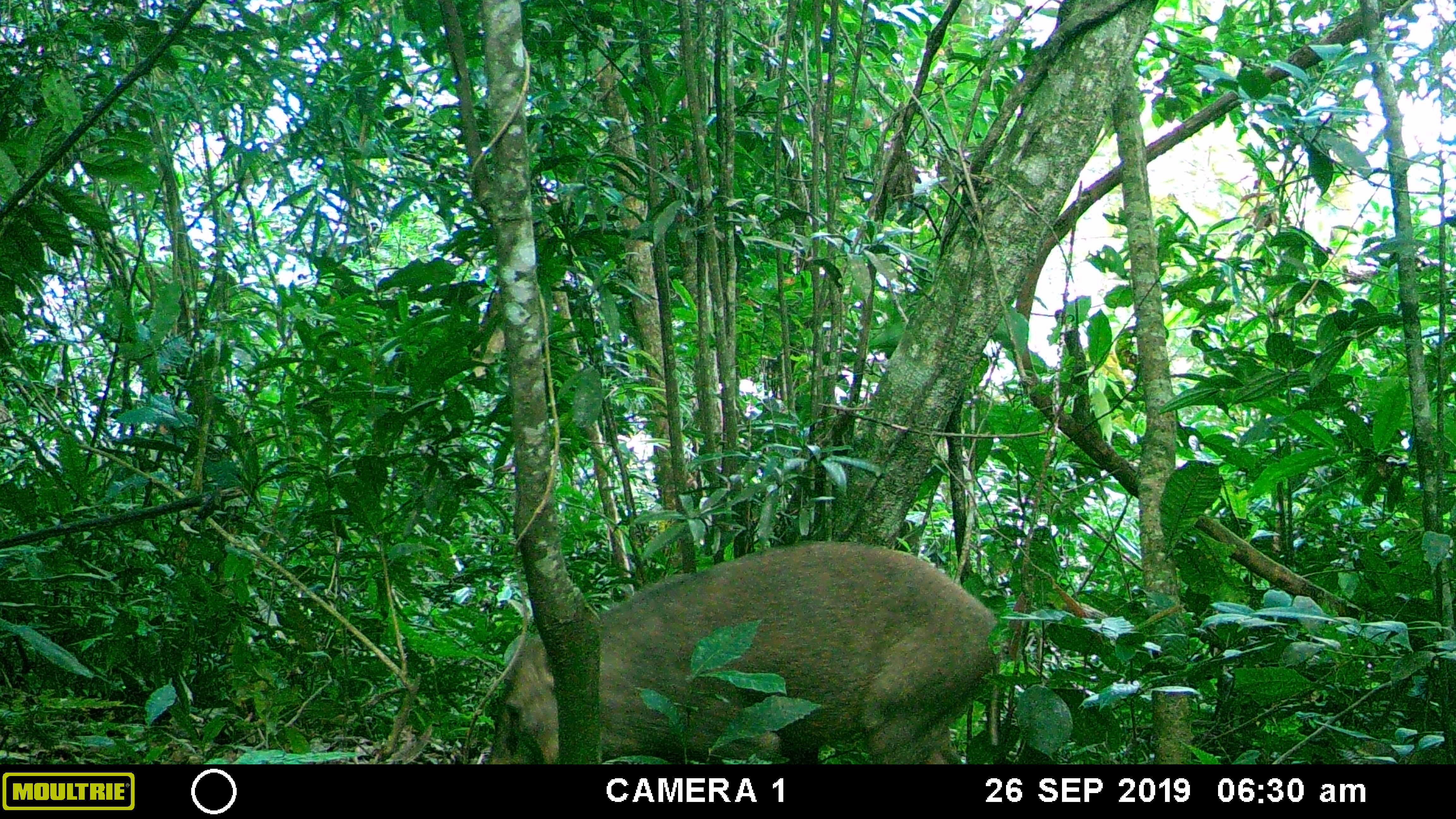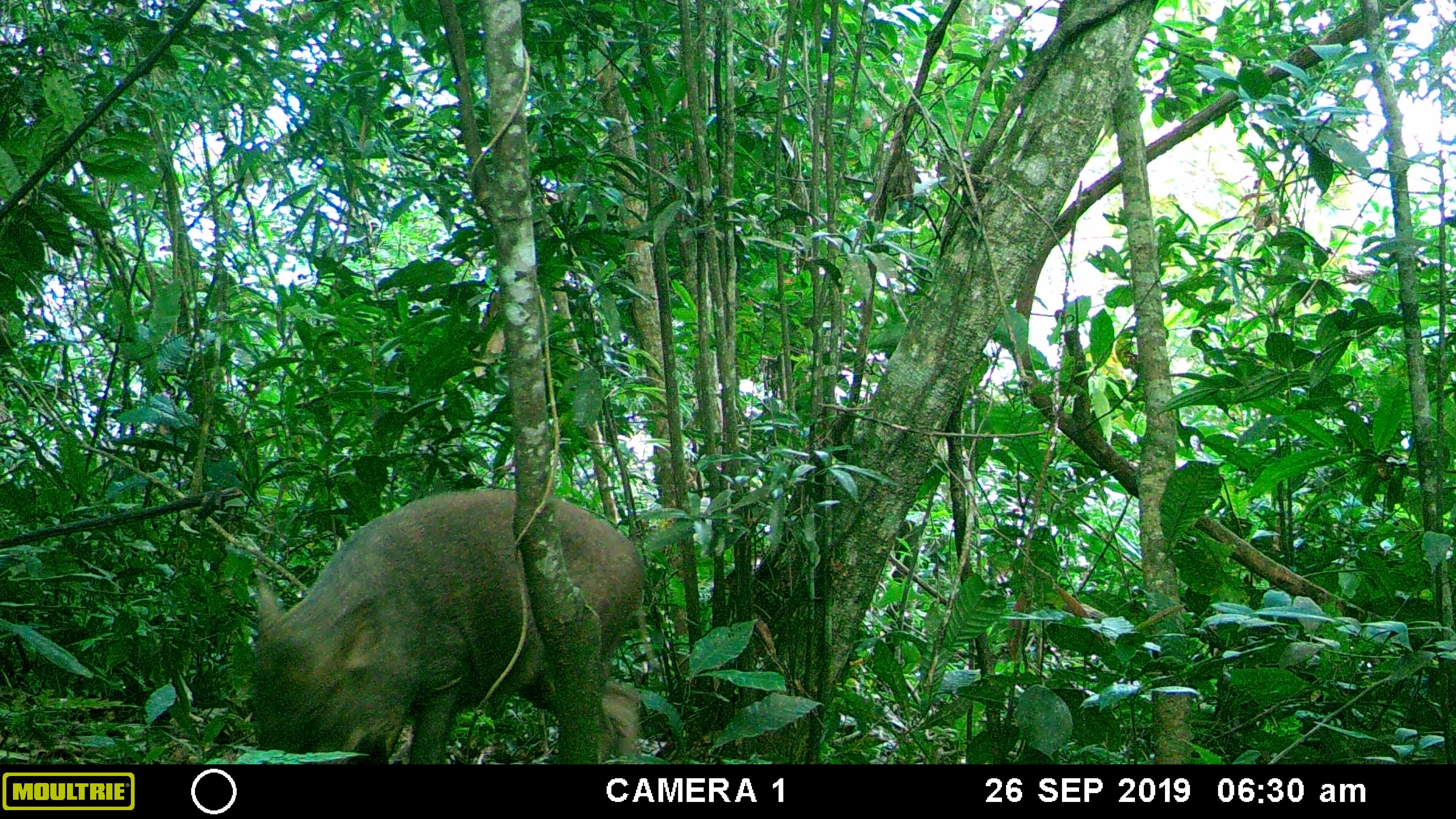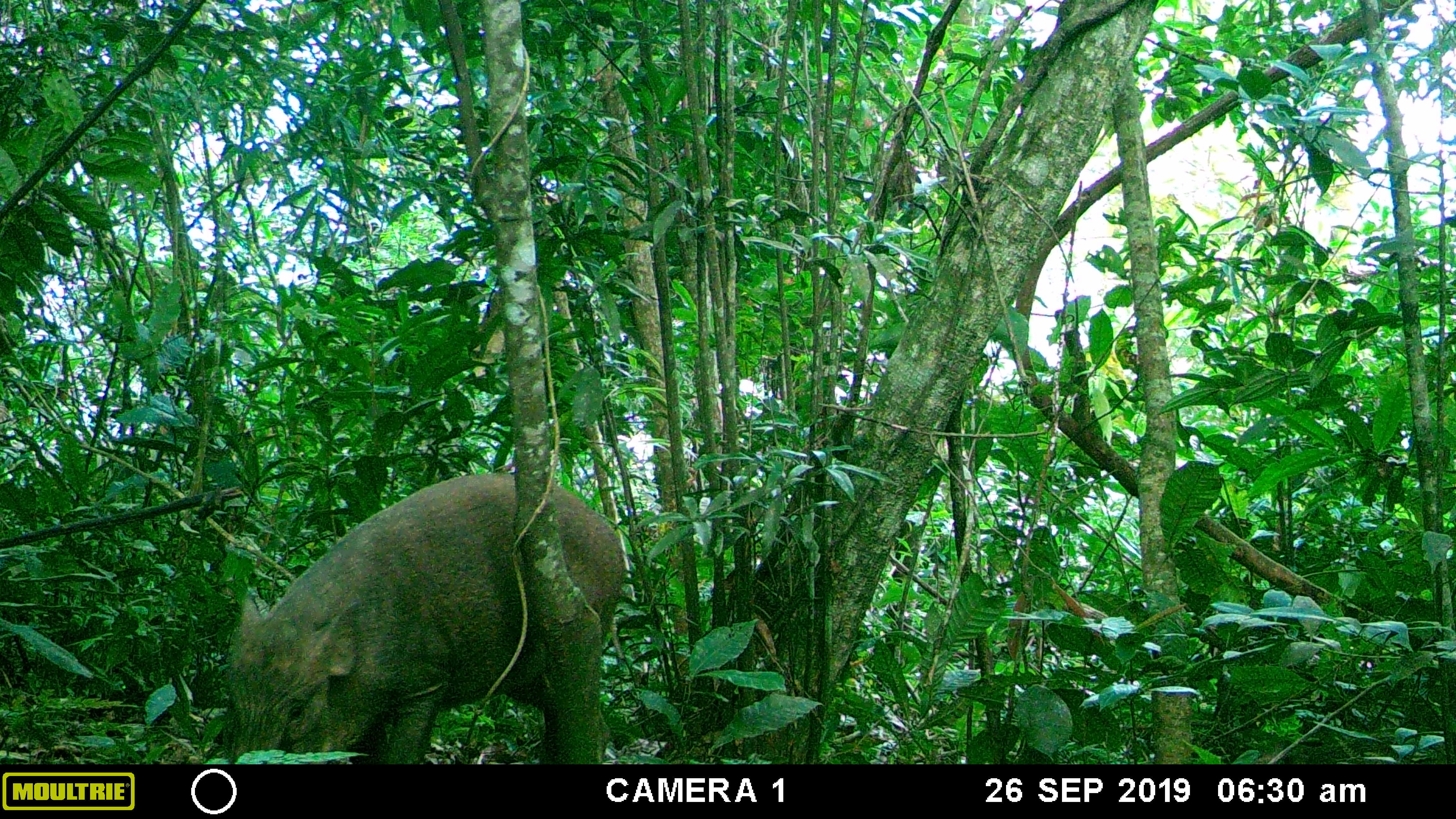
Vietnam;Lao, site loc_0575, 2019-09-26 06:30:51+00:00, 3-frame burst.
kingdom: Animalia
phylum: Chordata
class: Mammalia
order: Artiodactyla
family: Suidae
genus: Sus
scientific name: Sus scrofa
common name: eurasian wild pig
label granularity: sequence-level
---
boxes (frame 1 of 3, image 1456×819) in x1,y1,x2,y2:
eurasian wild pig: 487,540,1001,761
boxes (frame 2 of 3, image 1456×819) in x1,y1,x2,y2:
eurasian wild pig: 247,488,641,763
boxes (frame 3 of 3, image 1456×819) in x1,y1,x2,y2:
eurasian wild pig: 224,473,628,763